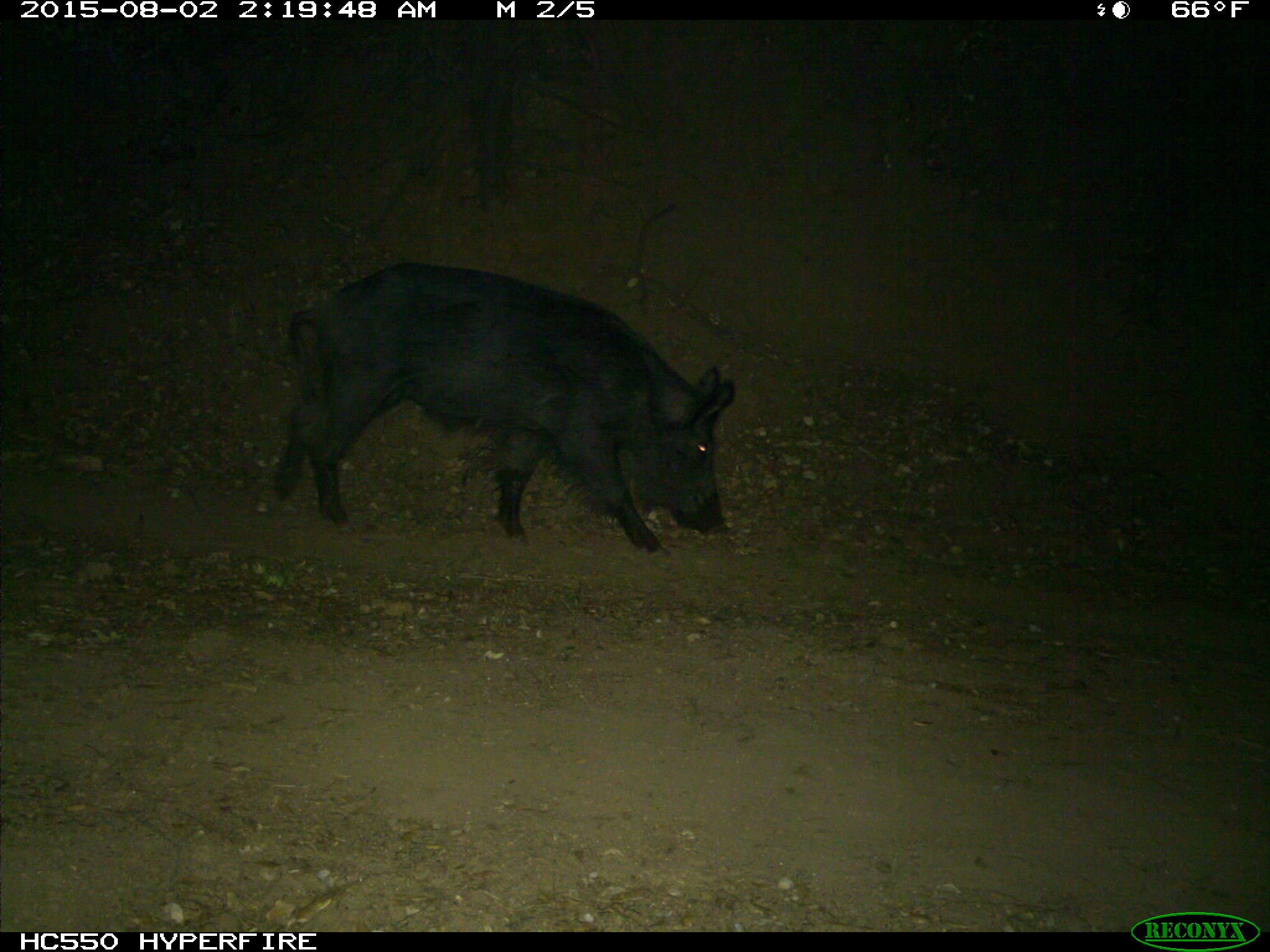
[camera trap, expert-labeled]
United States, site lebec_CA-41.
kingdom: Animalia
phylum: Chordata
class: Mammalia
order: Artiodactyla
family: Suidae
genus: Sus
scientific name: Sus scrofa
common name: wild boar